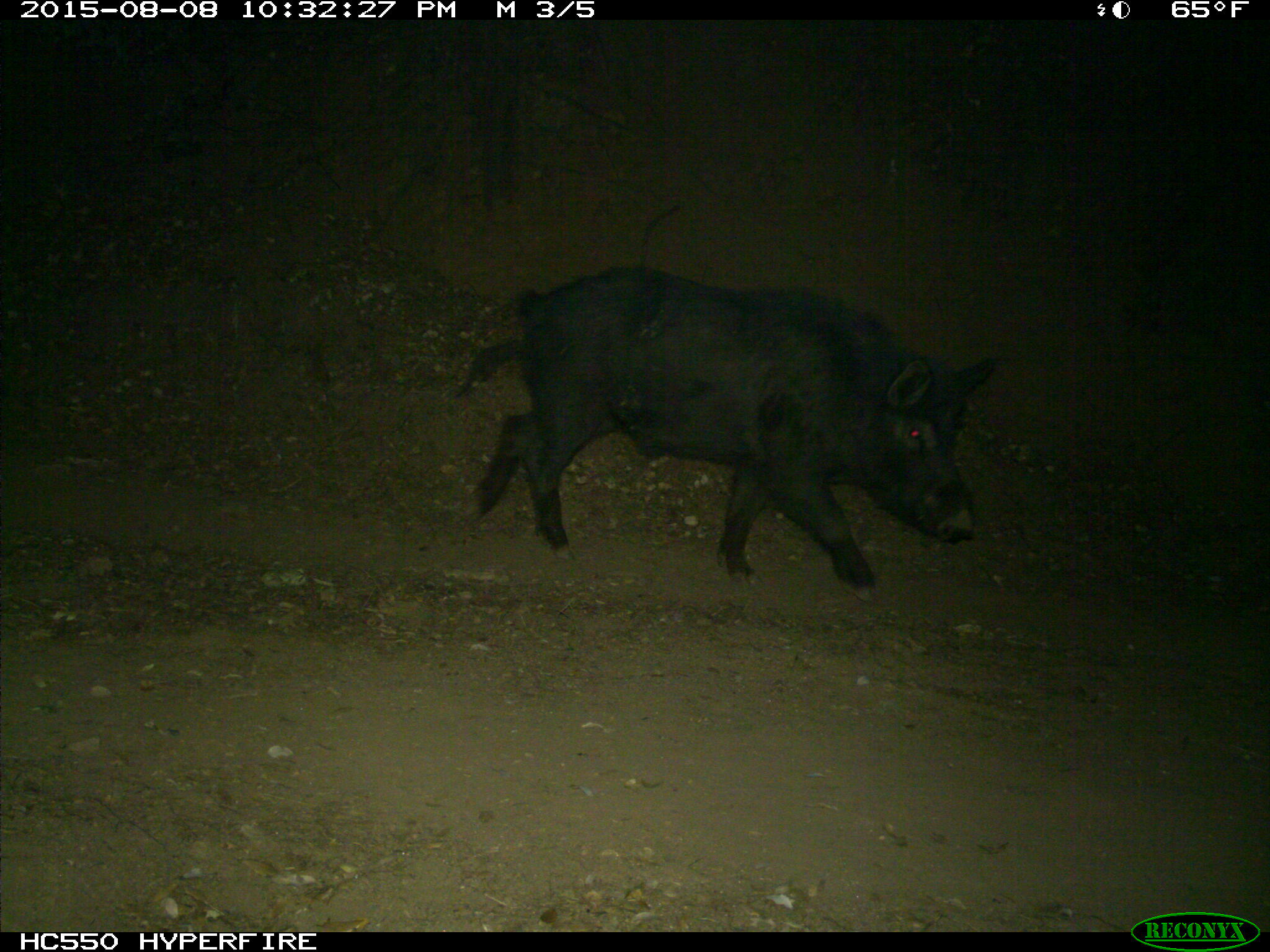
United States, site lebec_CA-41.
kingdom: Animalia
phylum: Chordata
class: Mammalia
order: Artiodactyla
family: Suidae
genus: Sus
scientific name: Sus scrofa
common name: wild boar